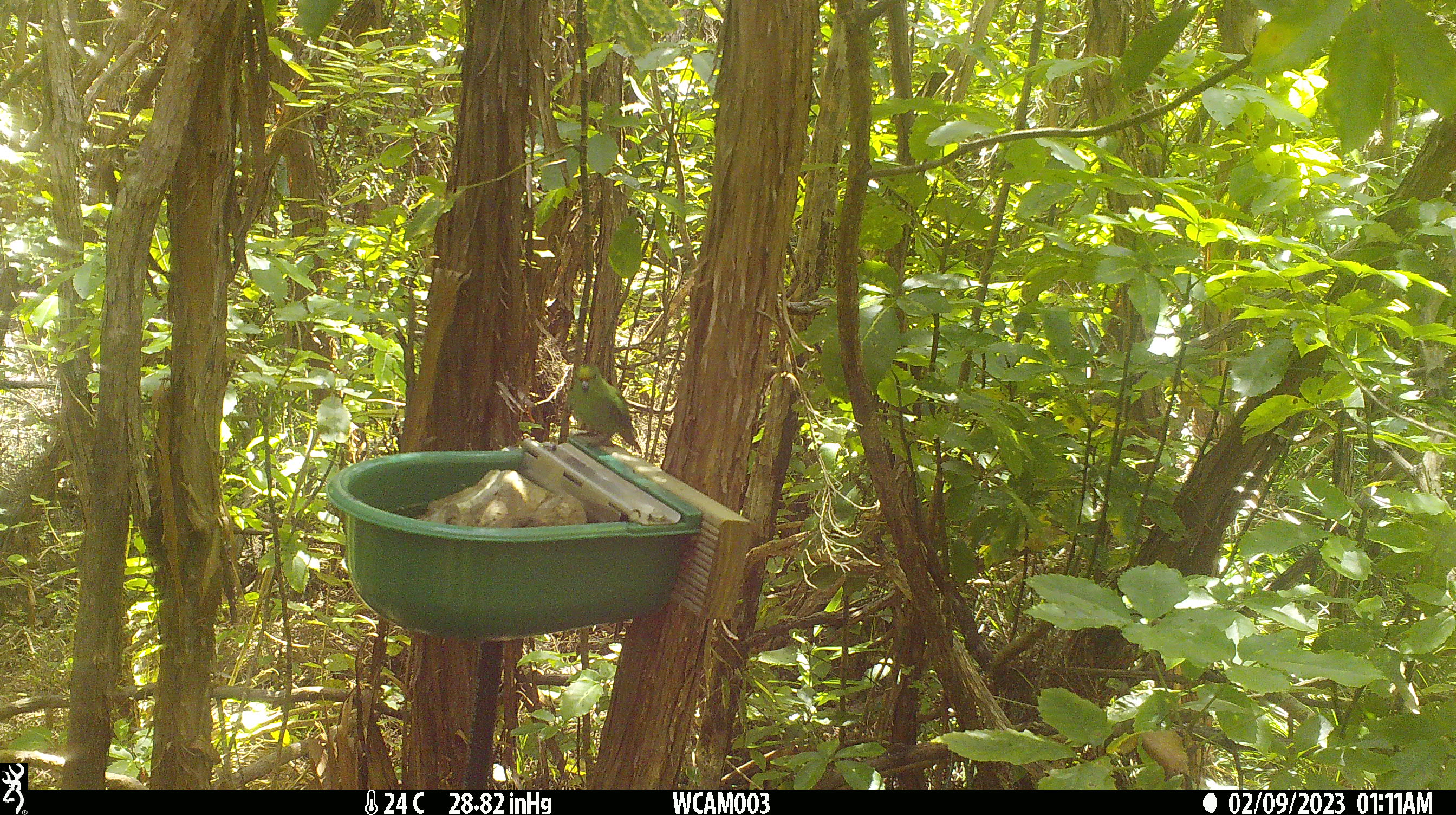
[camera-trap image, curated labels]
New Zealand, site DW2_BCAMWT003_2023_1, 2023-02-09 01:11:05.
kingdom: Animalia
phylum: Chordata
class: Aves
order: Psittaciformes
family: Psittaculidae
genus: Cyanoramphus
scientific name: Cyanoramphus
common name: parakeet